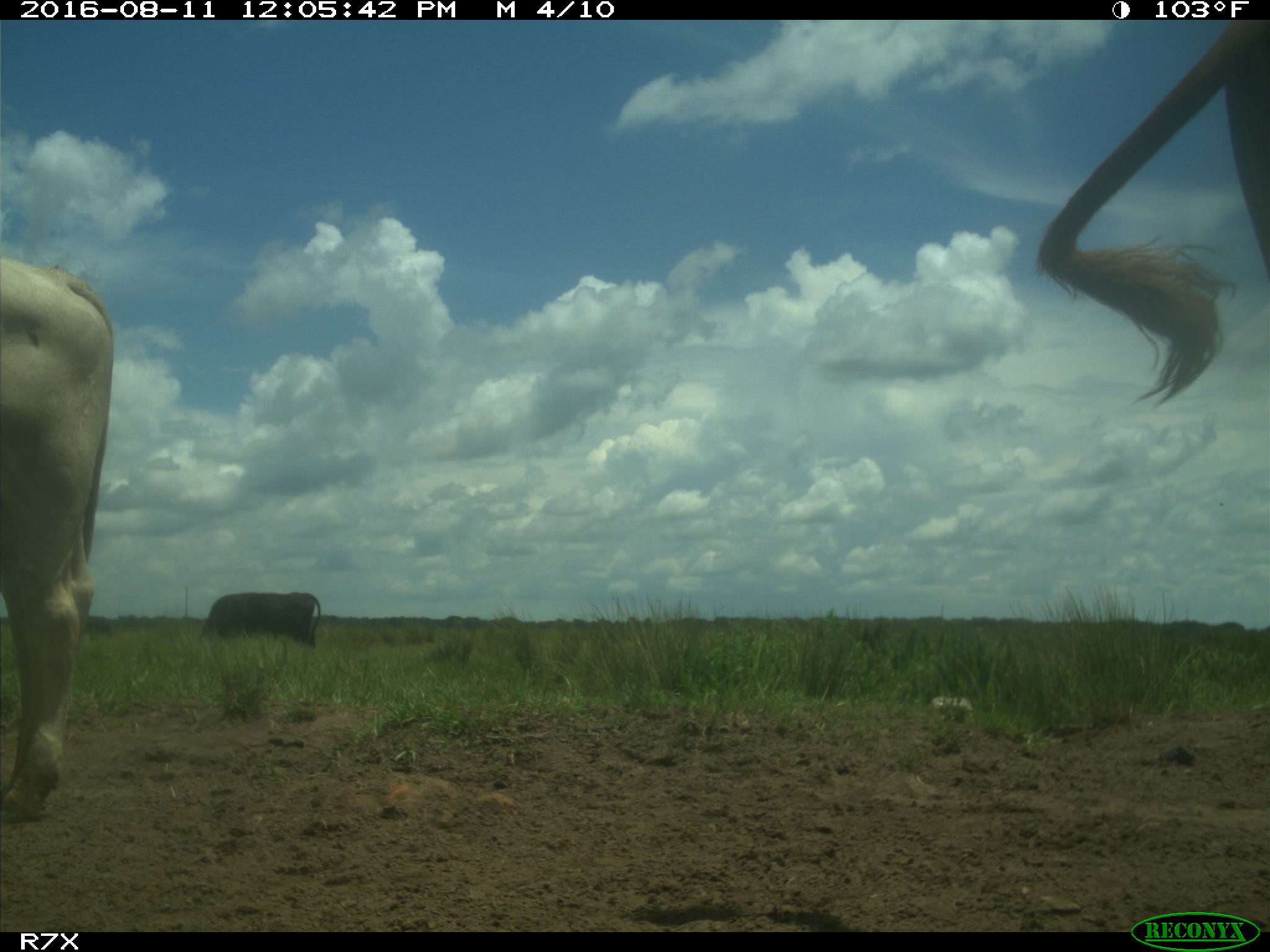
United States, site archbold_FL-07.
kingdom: Animalia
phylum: Chordata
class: Mammalia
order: Artiodactyla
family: Bovidae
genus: Bos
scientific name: Bos taurus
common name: domestic cow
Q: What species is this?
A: Bos taurus (domestic cow).